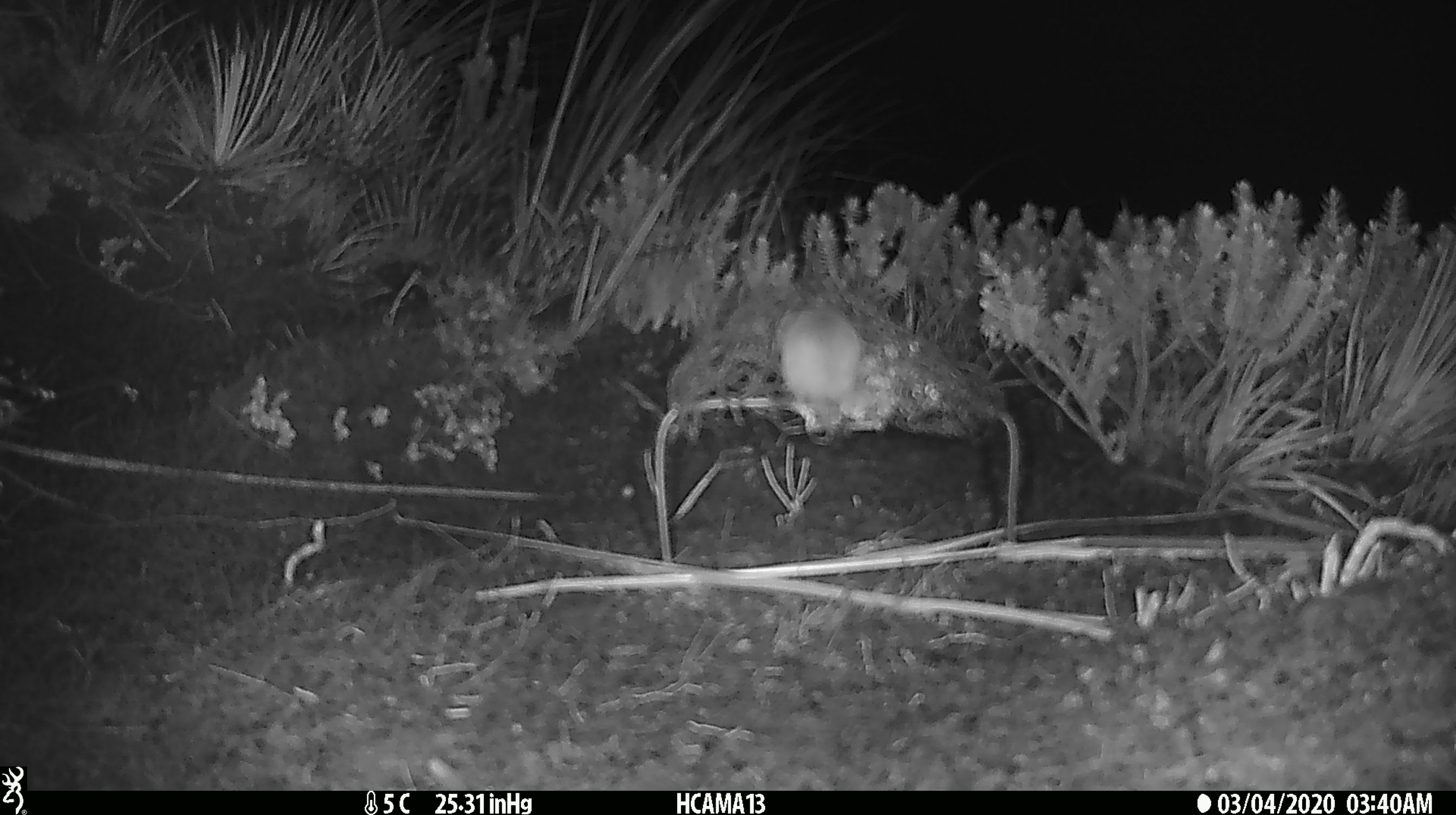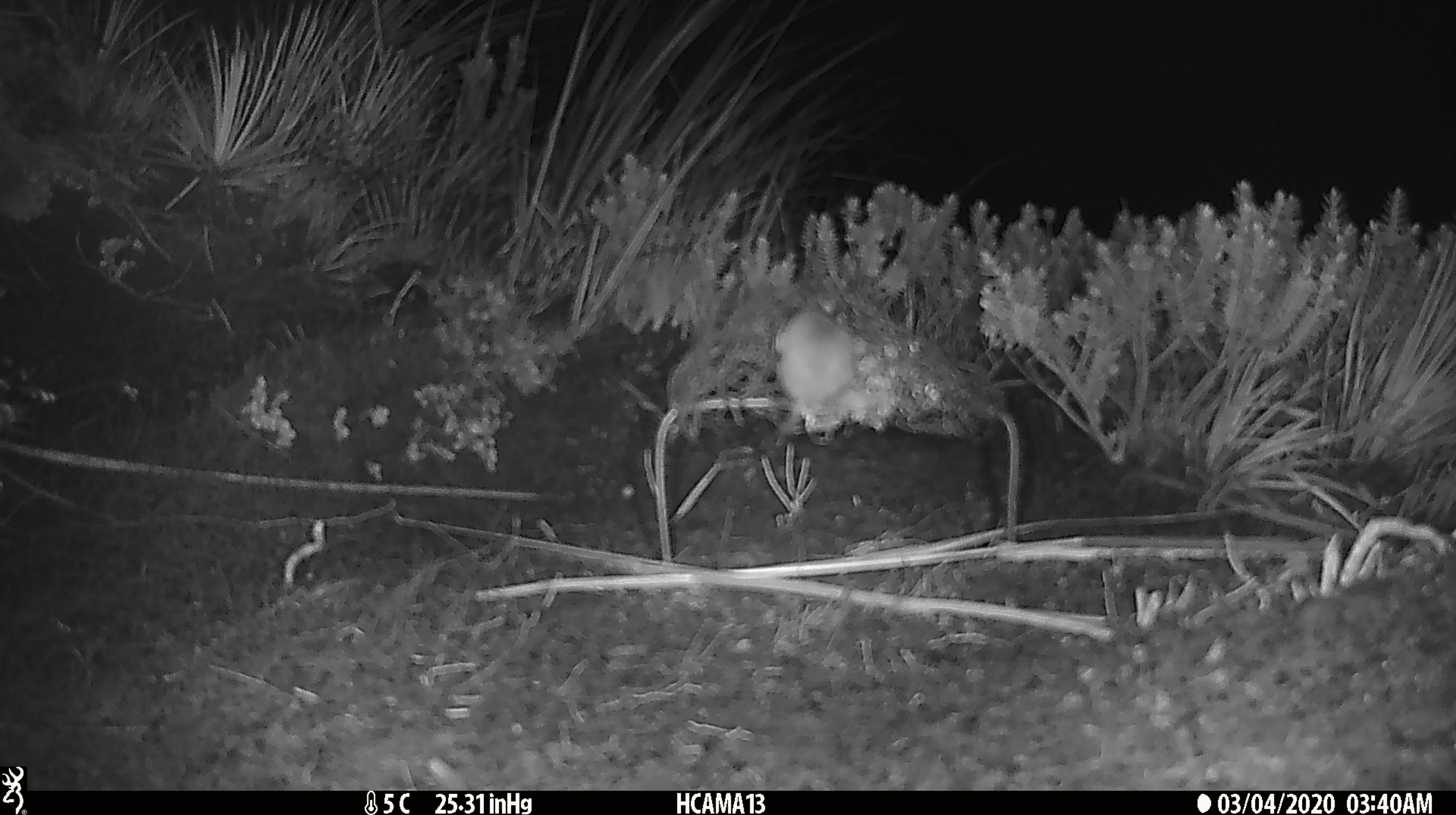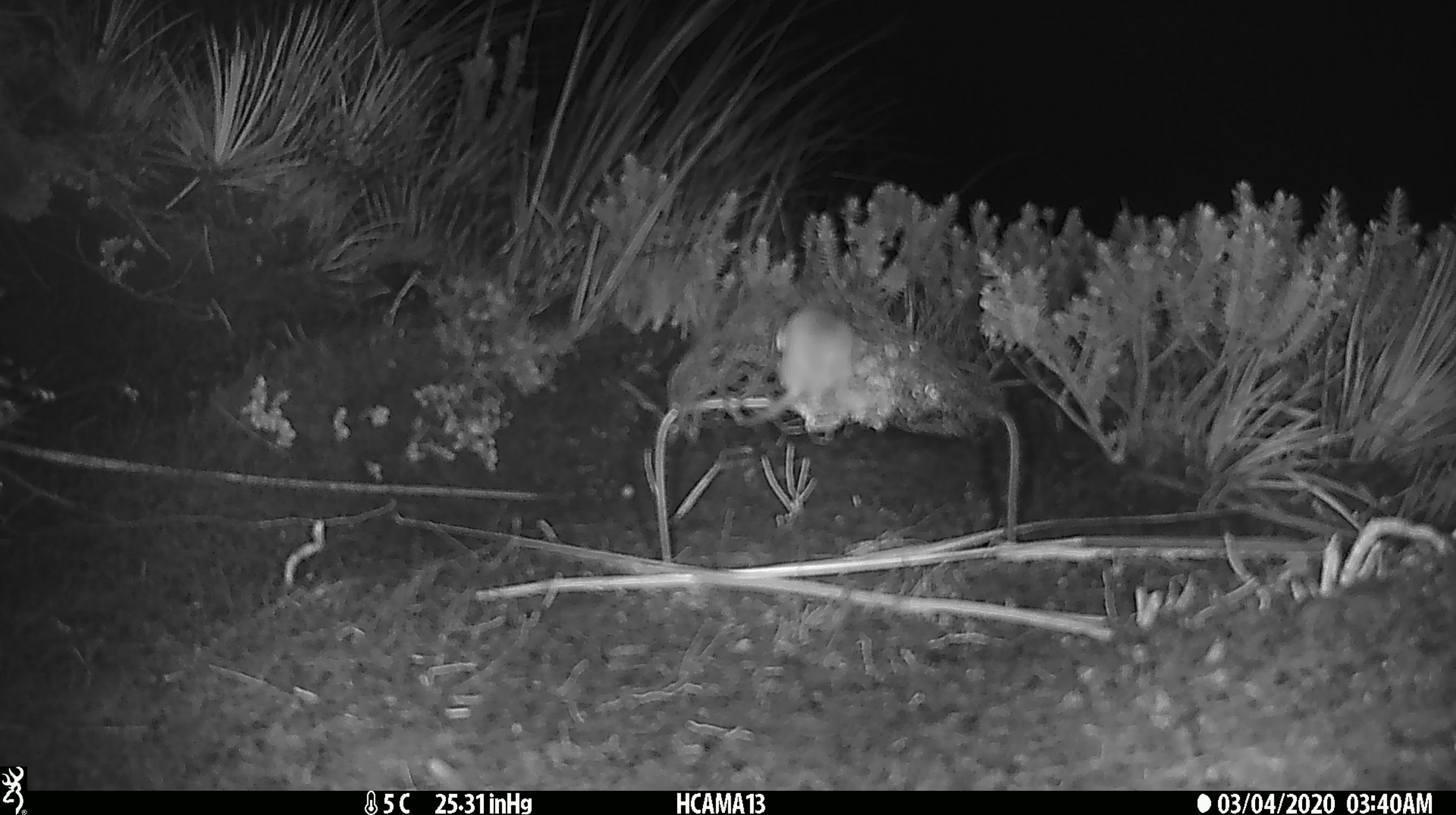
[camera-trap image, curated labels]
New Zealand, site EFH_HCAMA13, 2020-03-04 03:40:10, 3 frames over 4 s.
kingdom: Animalia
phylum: Chordata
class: Mammalia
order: Rodentia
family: Muridae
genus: Mus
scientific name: Mus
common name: mouse